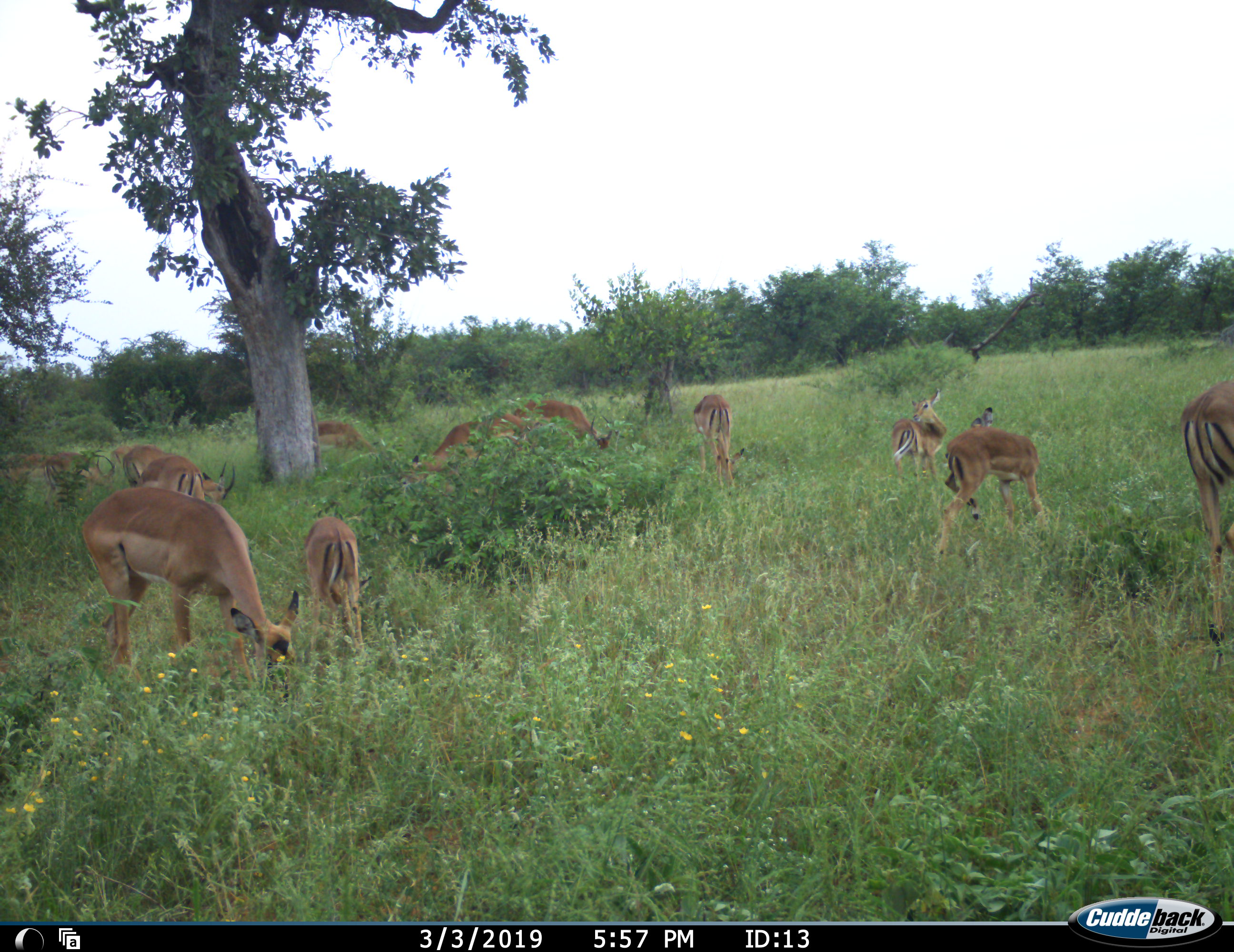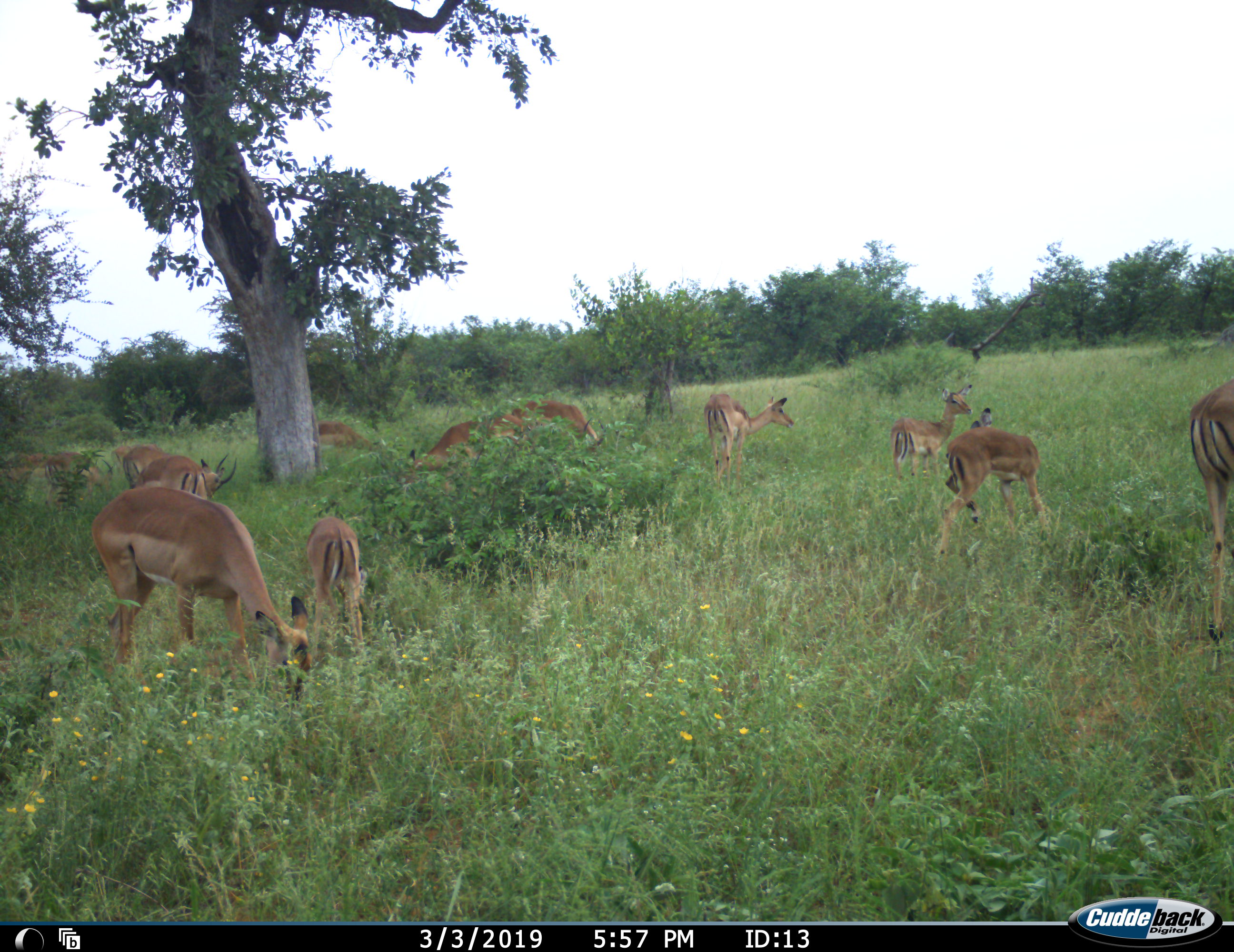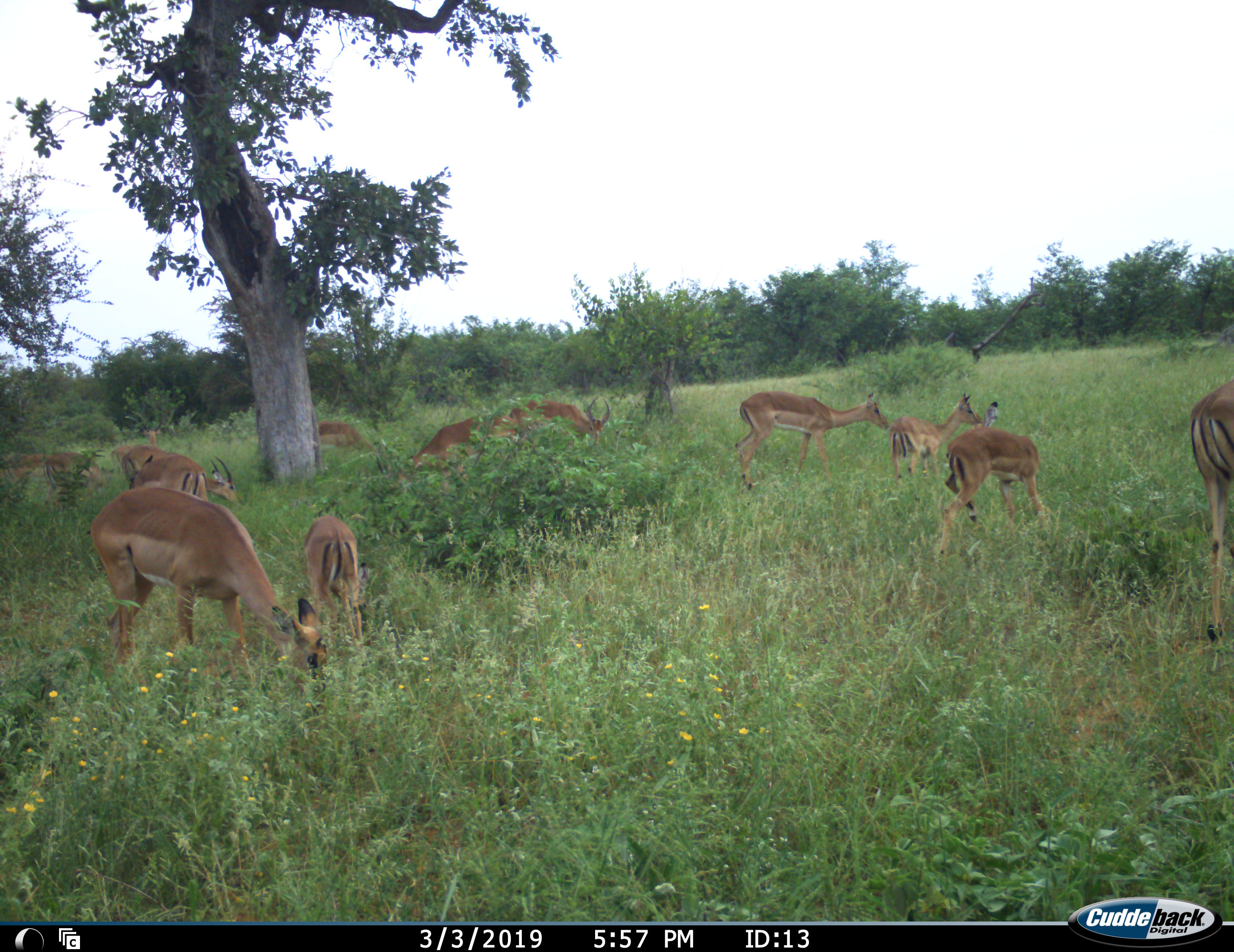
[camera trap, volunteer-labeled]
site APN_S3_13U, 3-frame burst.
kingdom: Animalia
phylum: Chordata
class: Mammalia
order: Artiodactyla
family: Bovidae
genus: Aepyceros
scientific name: Aepyceros melampus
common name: impala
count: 11-50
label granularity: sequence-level